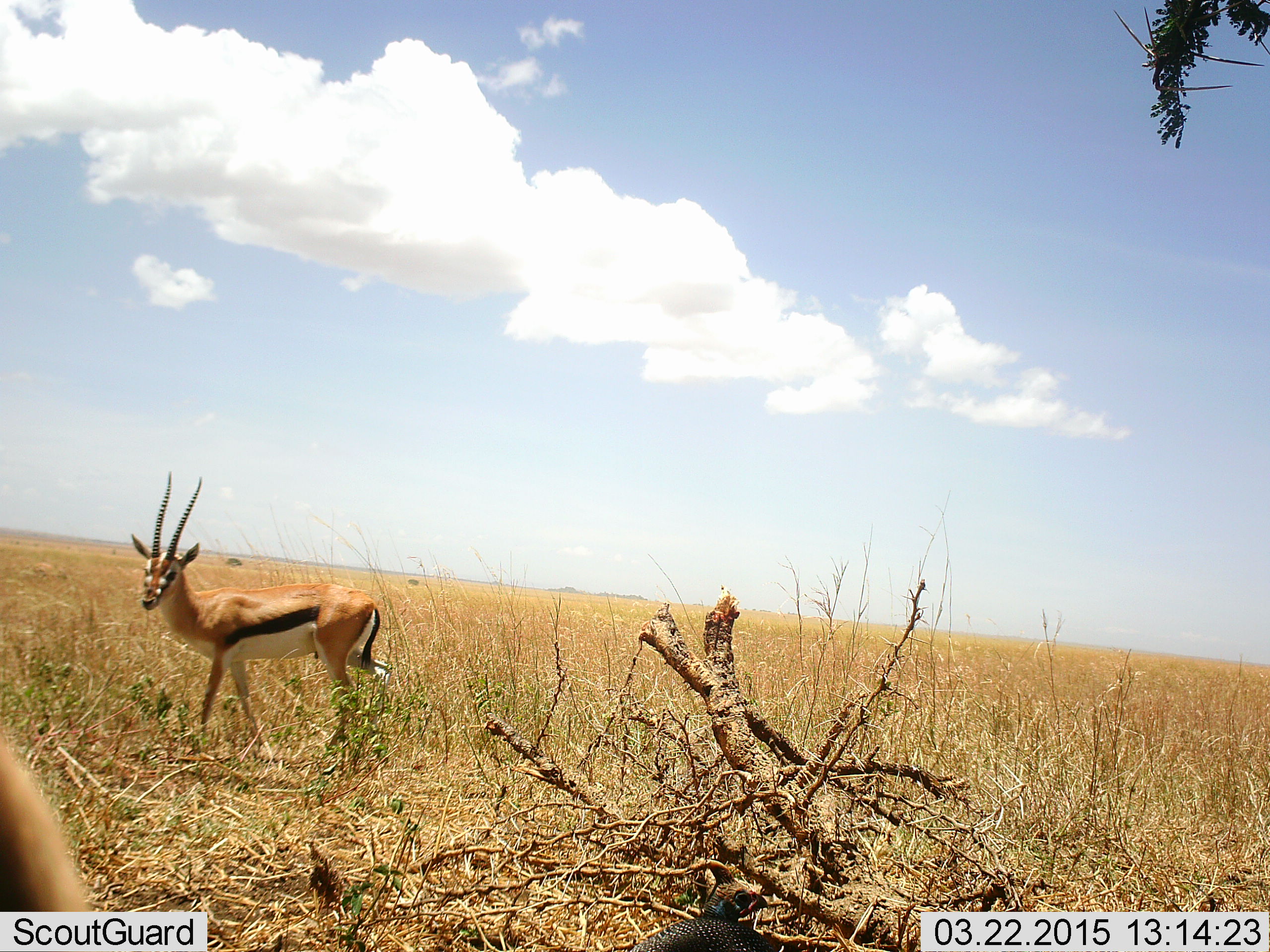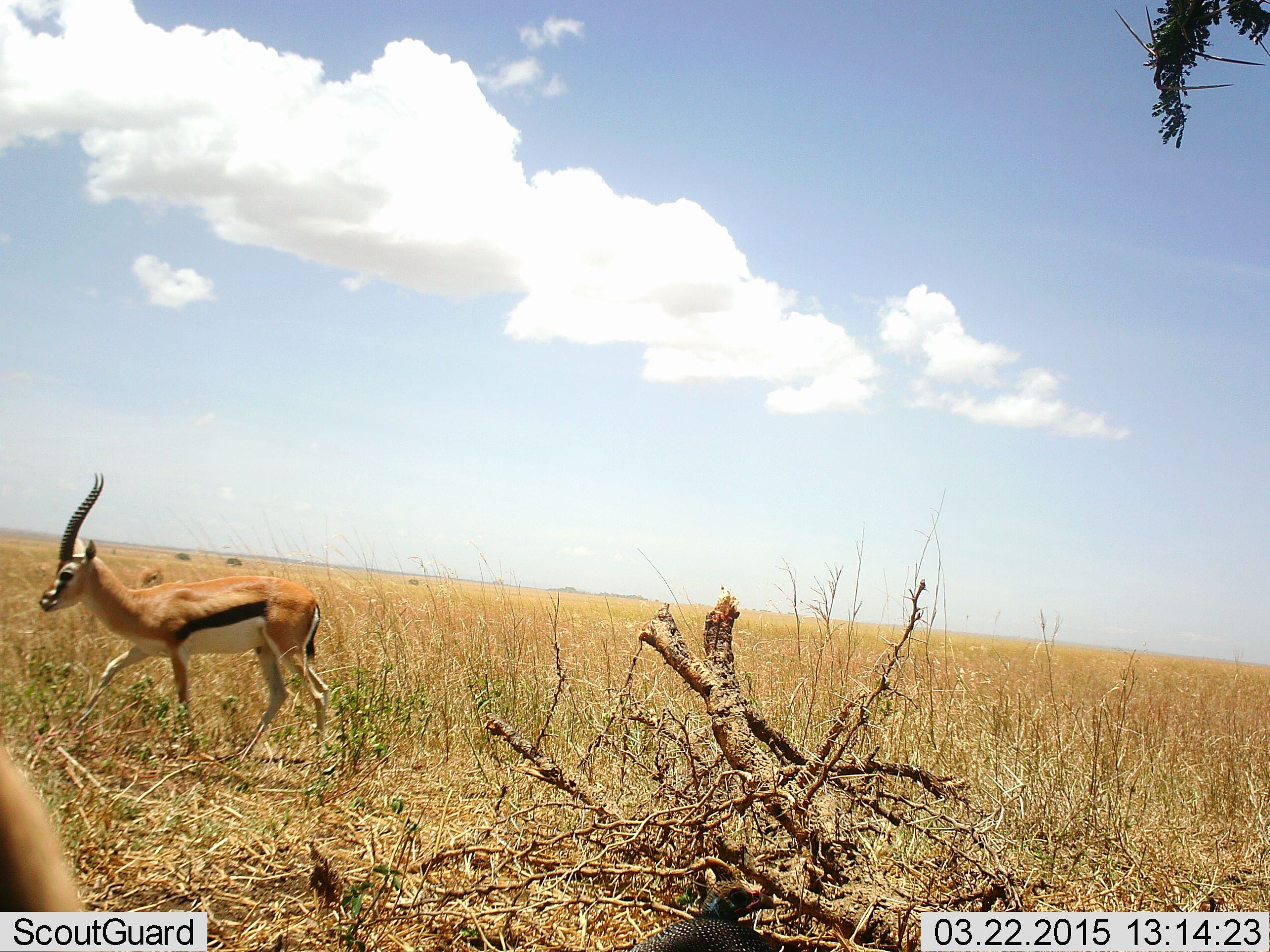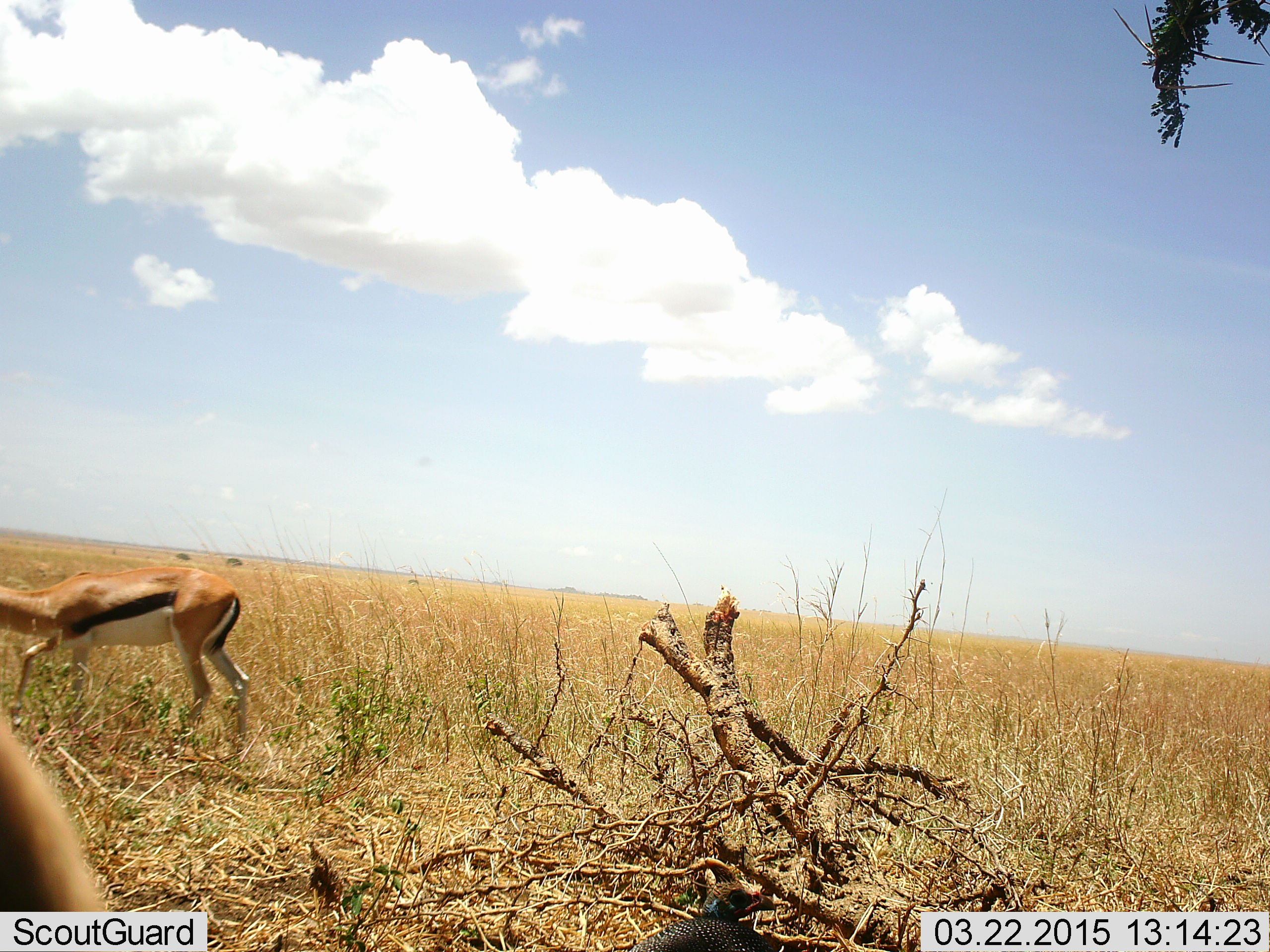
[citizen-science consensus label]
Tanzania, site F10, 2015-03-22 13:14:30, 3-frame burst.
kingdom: Animalia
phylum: Chordata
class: Mammalia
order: Artiodactyla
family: Bovidae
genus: Eudorcas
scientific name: Eudorcas thomsonii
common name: thomson's gazelle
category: gazellethomsons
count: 2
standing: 36%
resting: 0%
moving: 100%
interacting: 0%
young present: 0%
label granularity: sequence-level